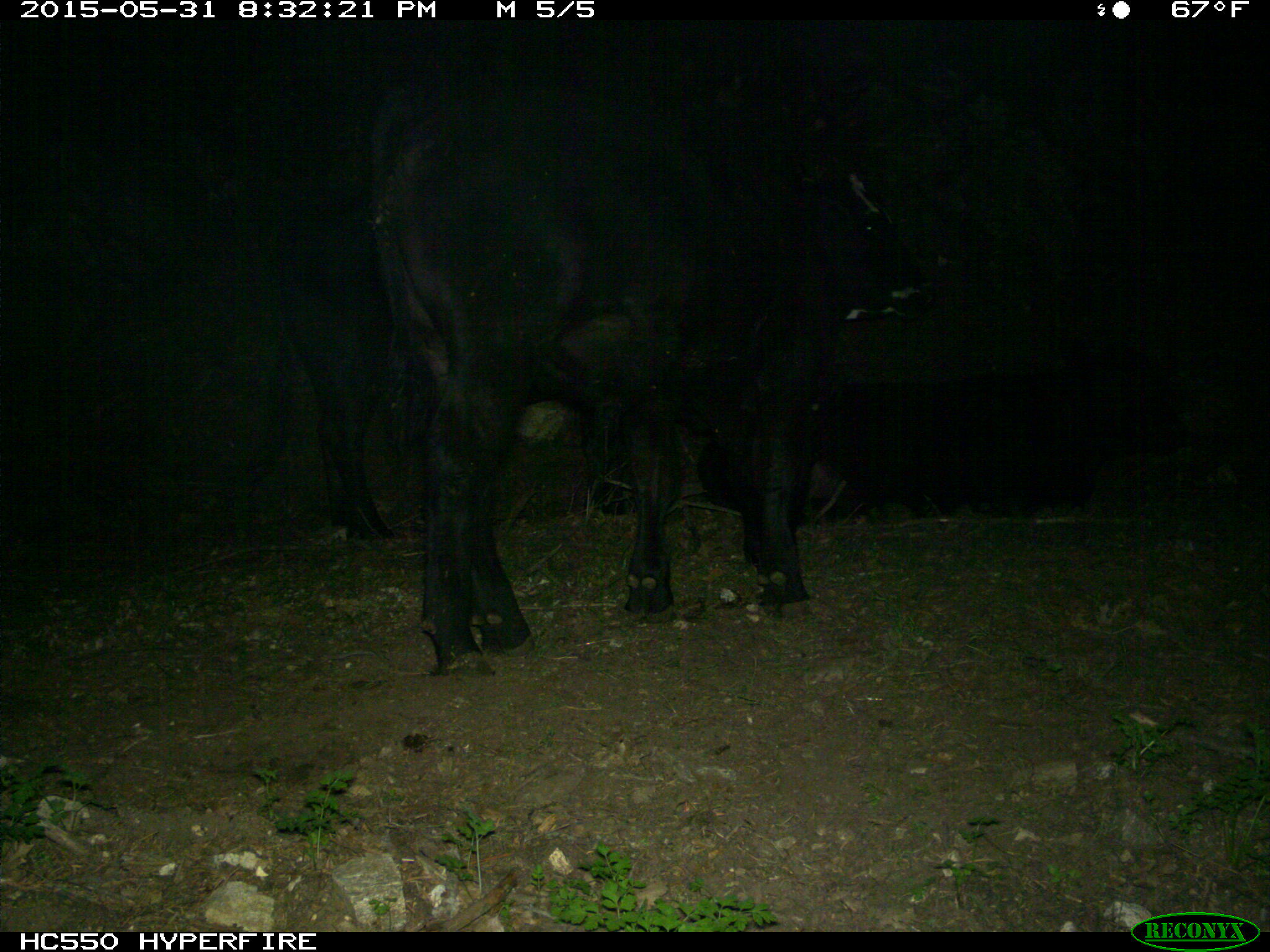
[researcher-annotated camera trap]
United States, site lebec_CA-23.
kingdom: Animalia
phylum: Chordata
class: Mammalia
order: Artiodactyla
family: Bovidae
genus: Bos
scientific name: Bos taurus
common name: domestic cow